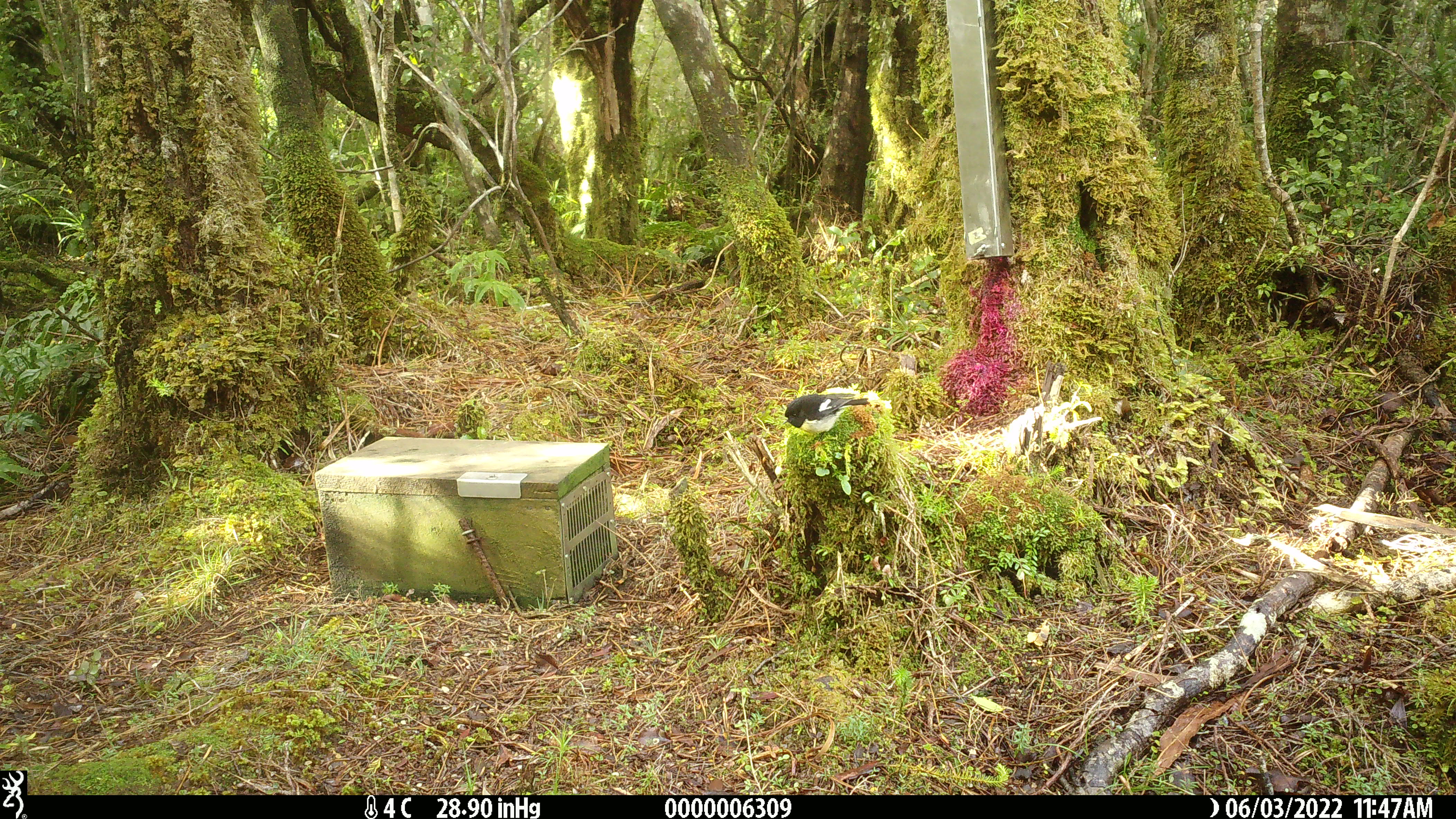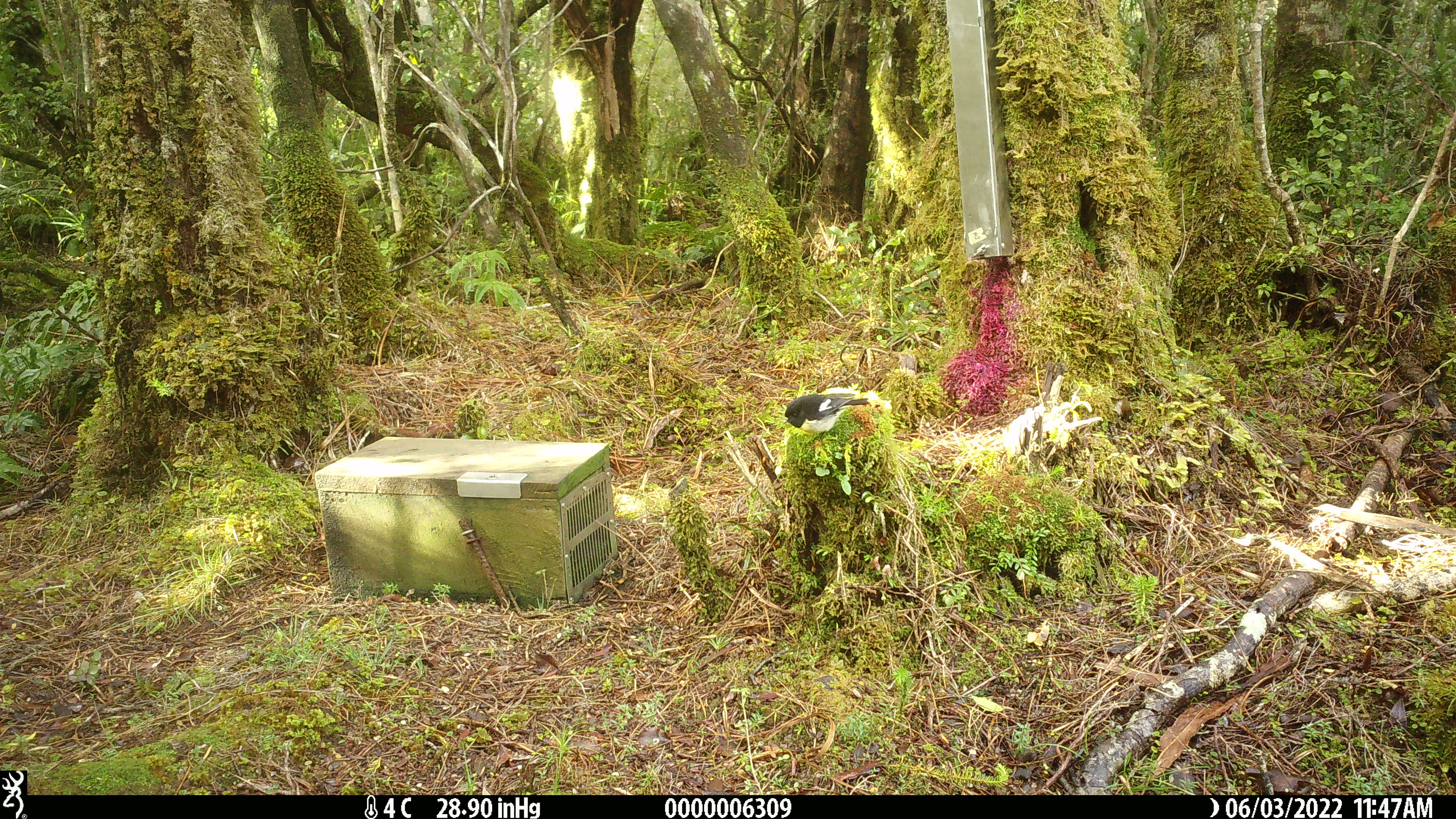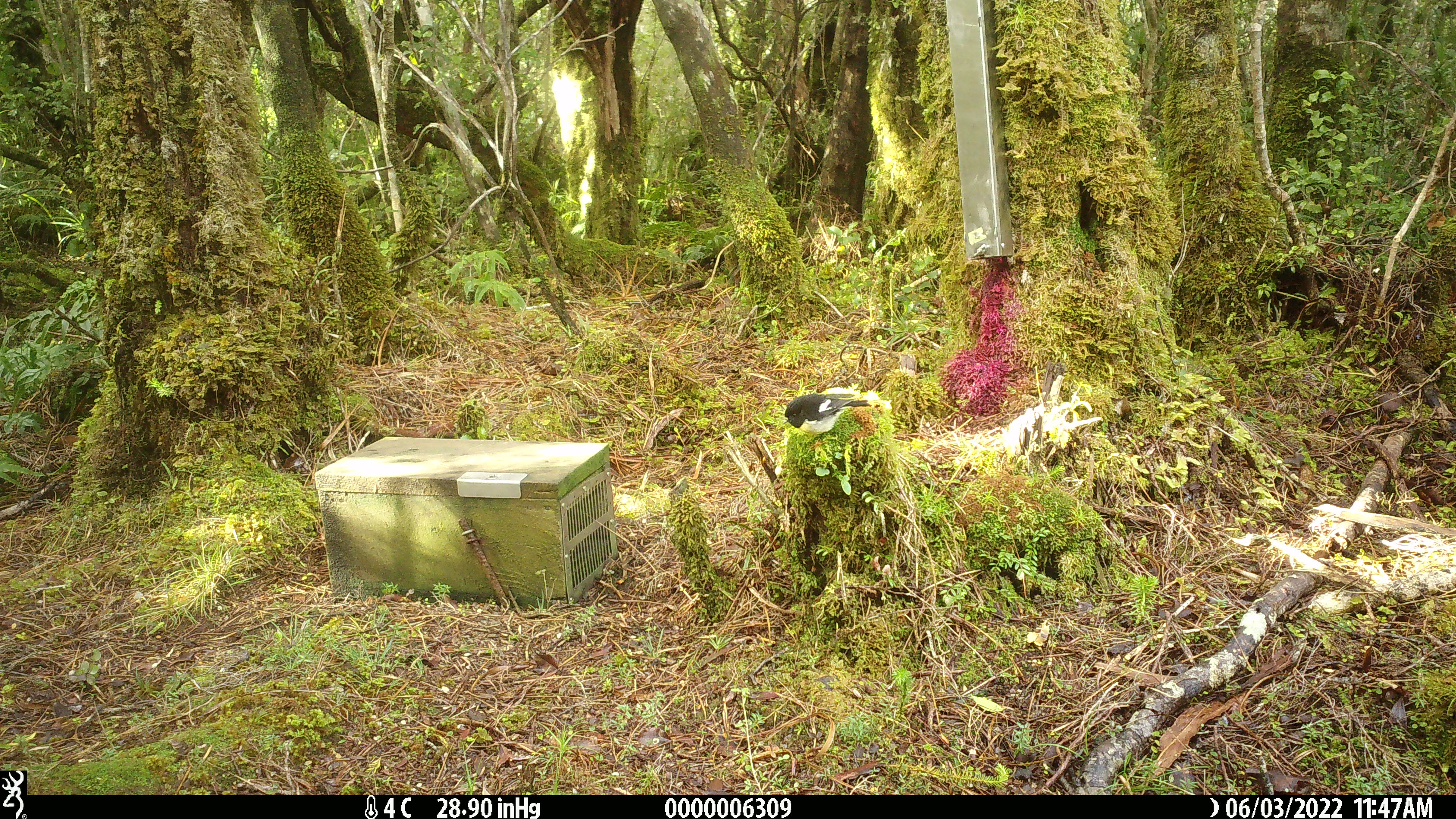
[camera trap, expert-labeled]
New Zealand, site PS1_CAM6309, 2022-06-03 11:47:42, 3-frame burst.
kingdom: Animalia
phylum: Chordata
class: Aves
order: Passeriformes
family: Petroicidae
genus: Petroica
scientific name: Petroica macrocephala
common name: tomtit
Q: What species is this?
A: Tomtit (Petroica macrocephala).